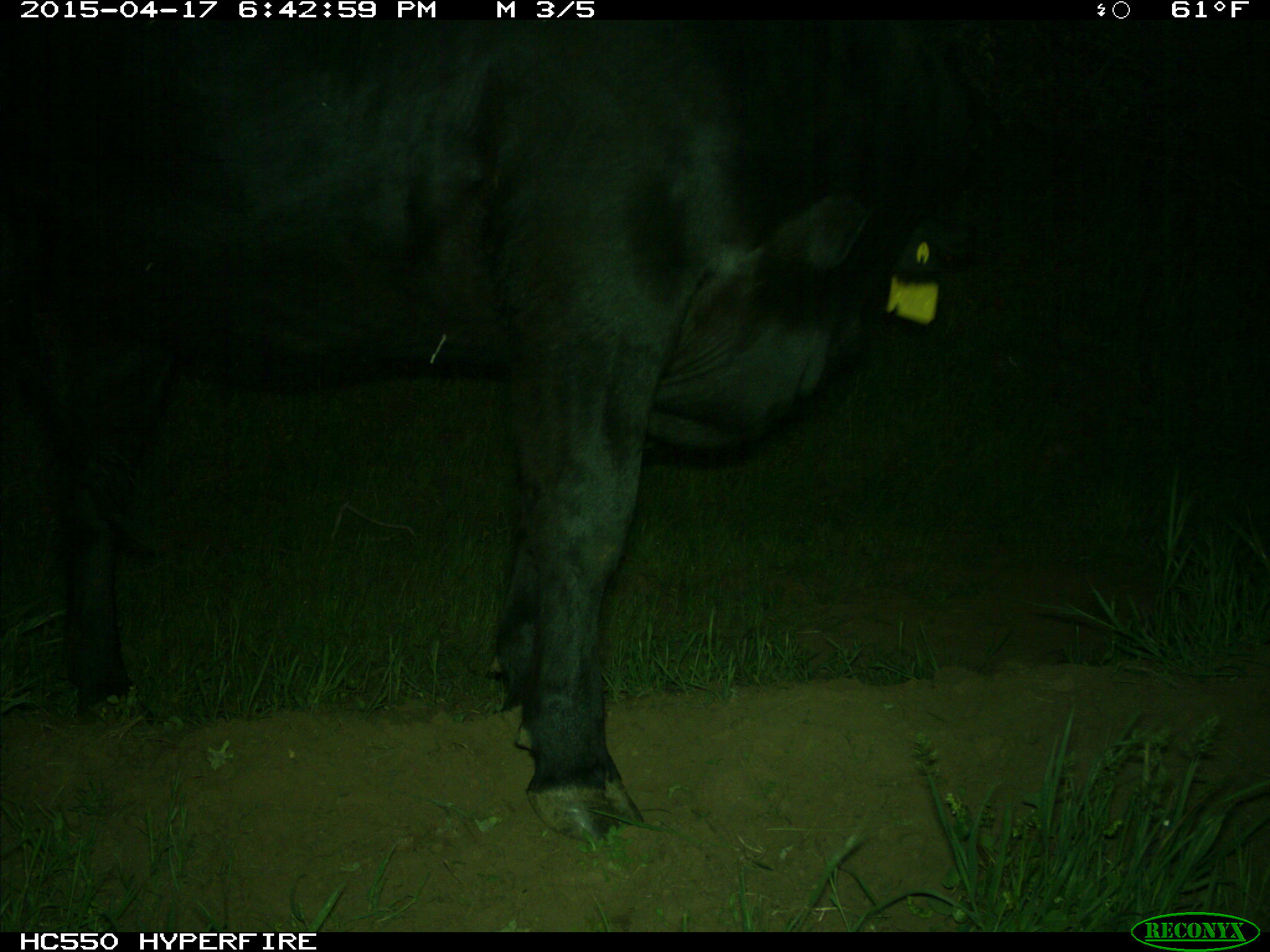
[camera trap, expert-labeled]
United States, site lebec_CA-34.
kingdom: Animalia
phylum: Chordata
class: Mammalia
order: Artiodactyla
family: Bovidae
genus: Bos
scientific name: Bos taurus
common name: domestic cow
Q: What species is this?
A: Bos taurus (domestic cow).